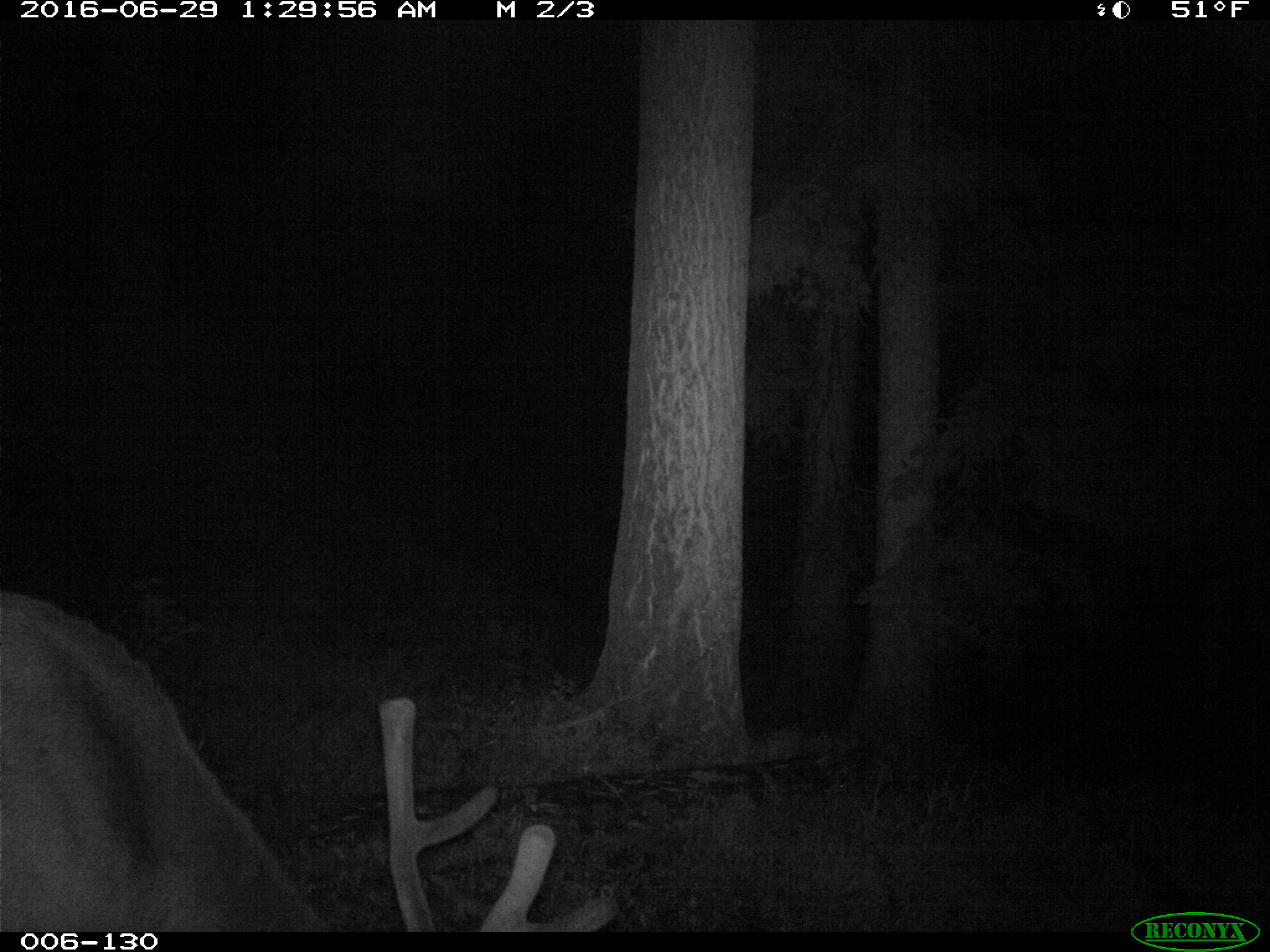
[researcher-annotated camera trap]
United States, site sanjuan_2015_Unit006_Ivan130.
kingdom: Animalia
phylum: Chordata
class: Mammalia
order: Artiodactyla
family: Cervidae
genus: Cervus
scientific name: Cervus elaphus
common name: red deer